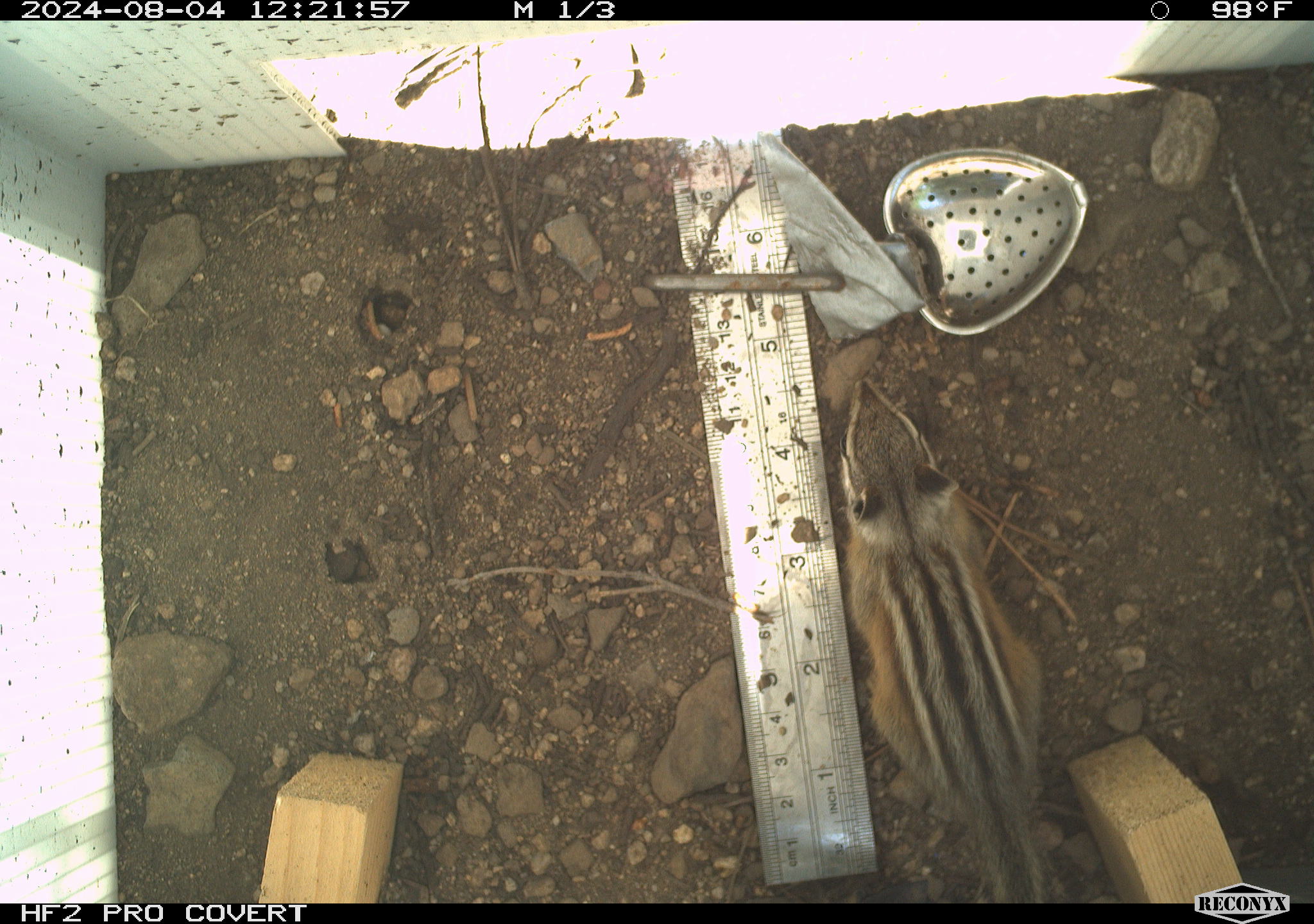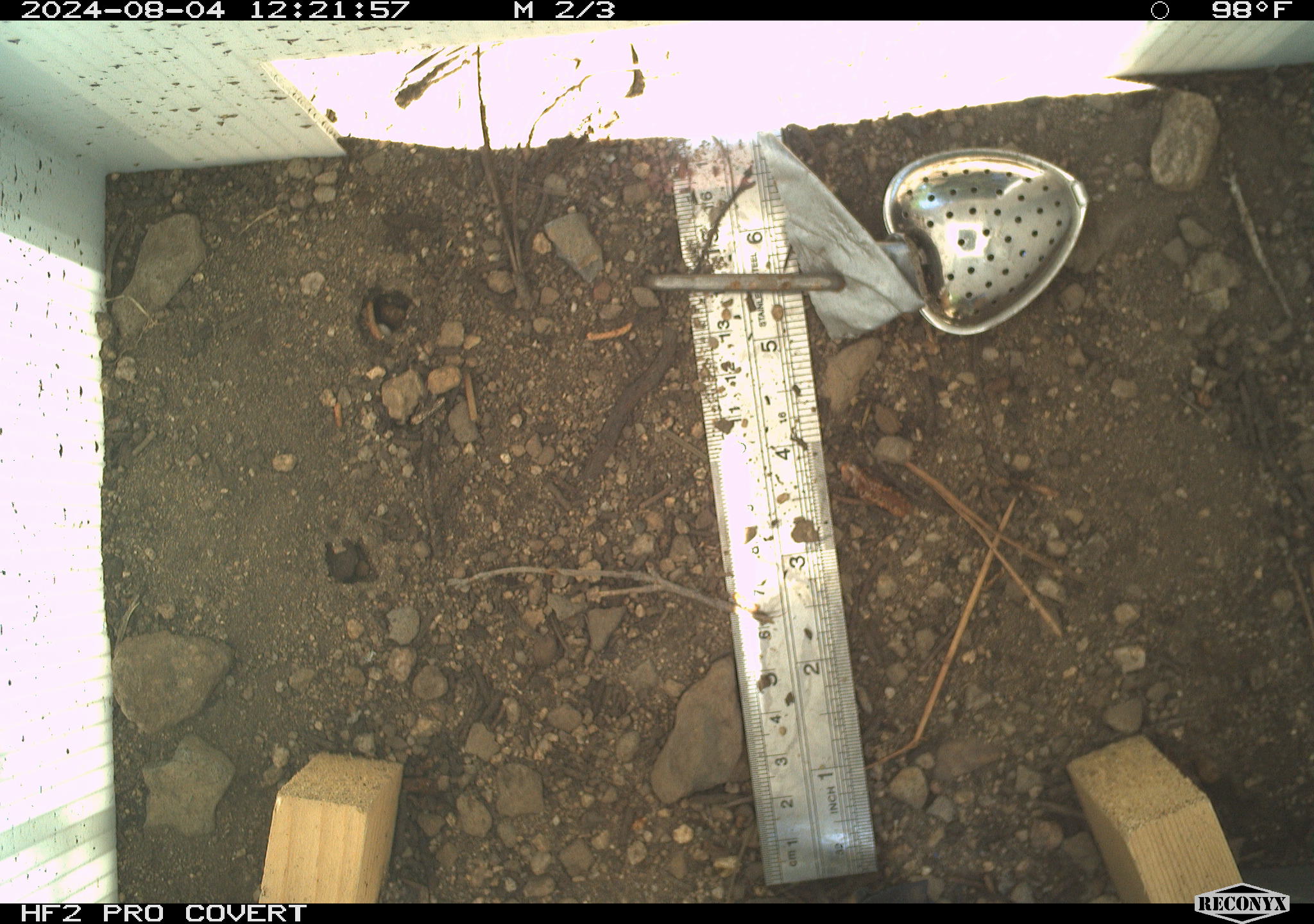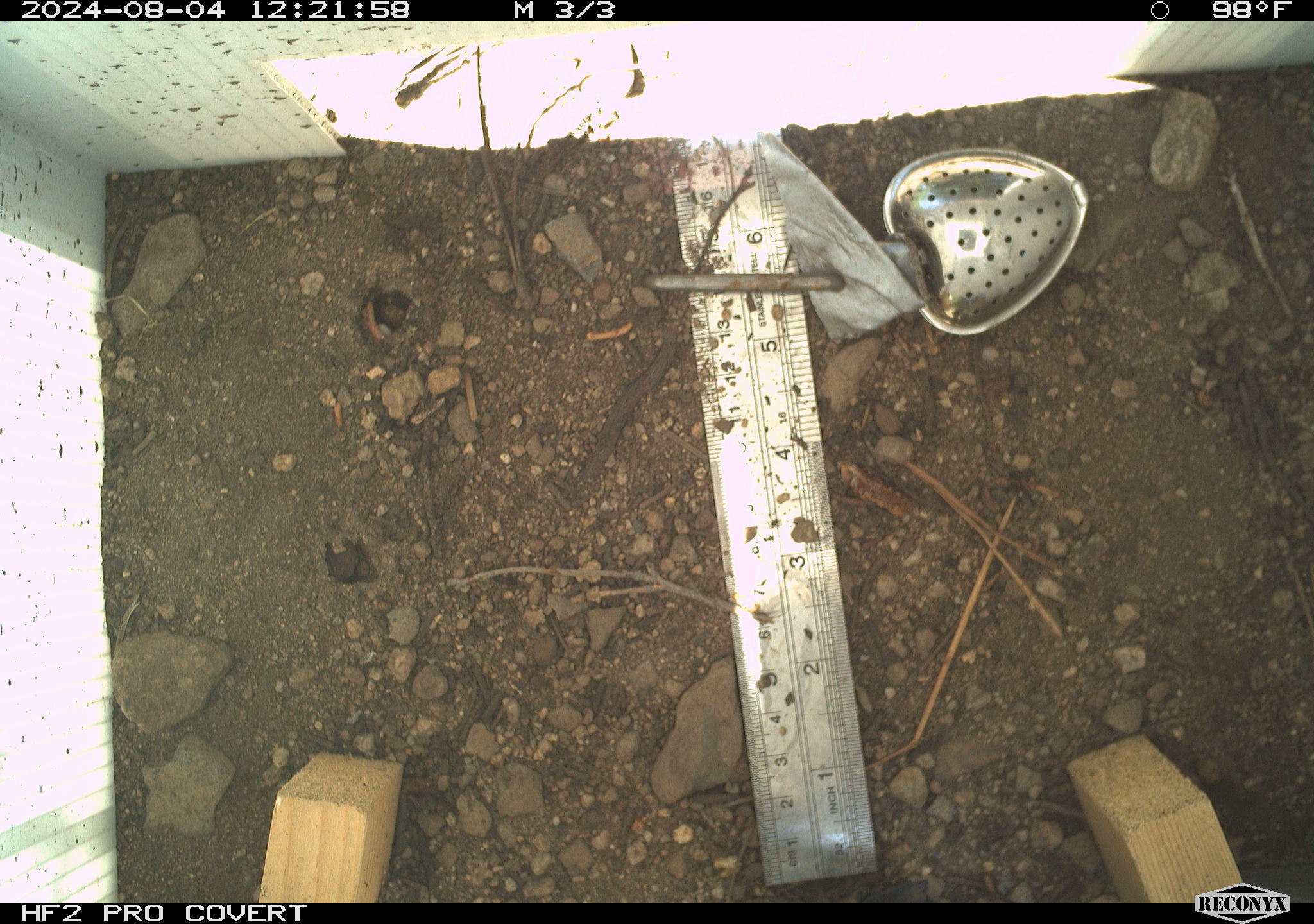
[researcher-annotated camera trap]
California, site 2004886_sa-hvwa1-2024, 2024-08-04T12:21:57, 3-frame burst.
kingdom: Animalia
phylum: Chordata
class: Mammalia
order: Rodentia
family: Sciuridae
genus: Neotamias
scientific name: Neotamias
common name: western chipmunks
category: neotamias species